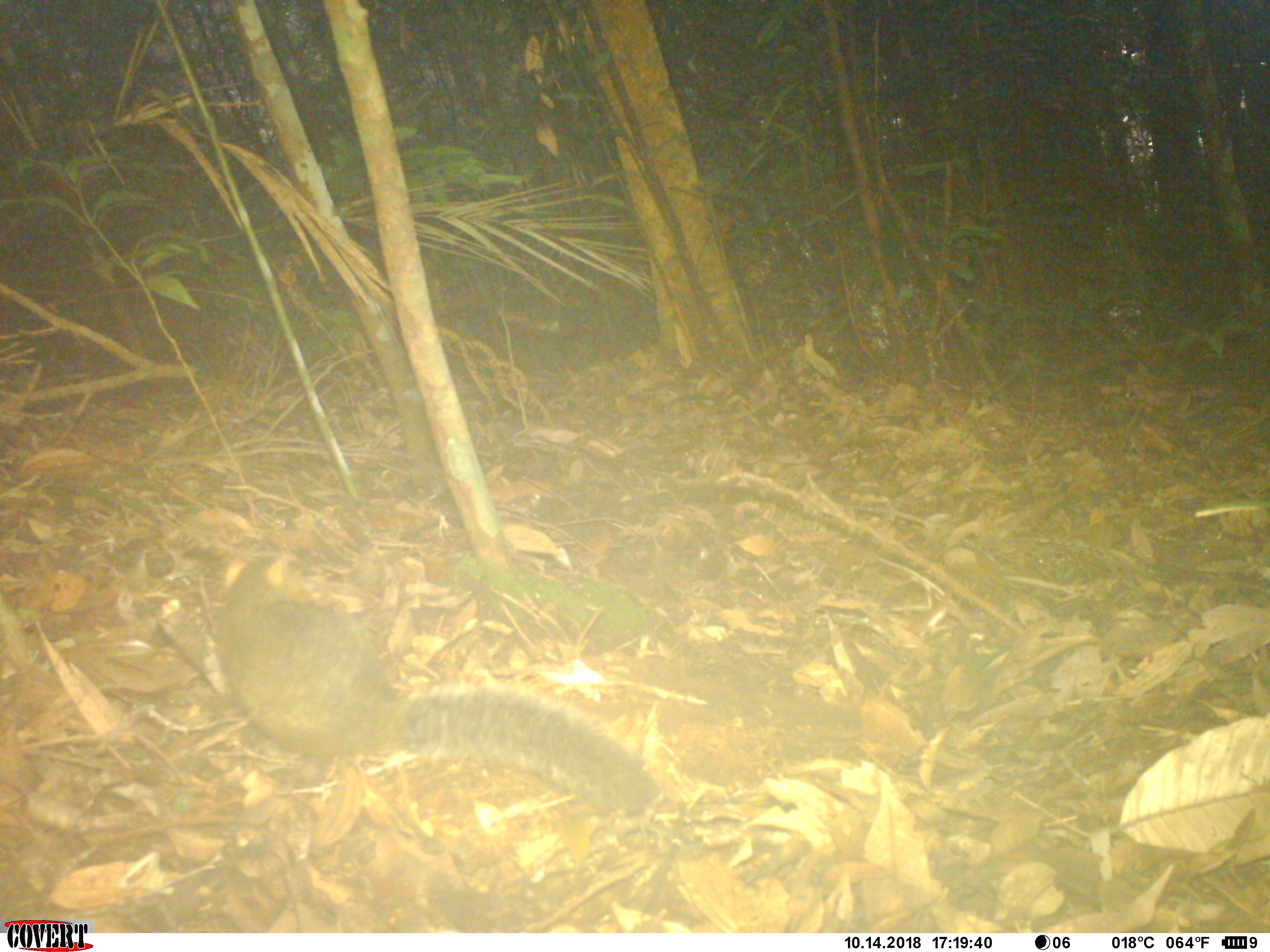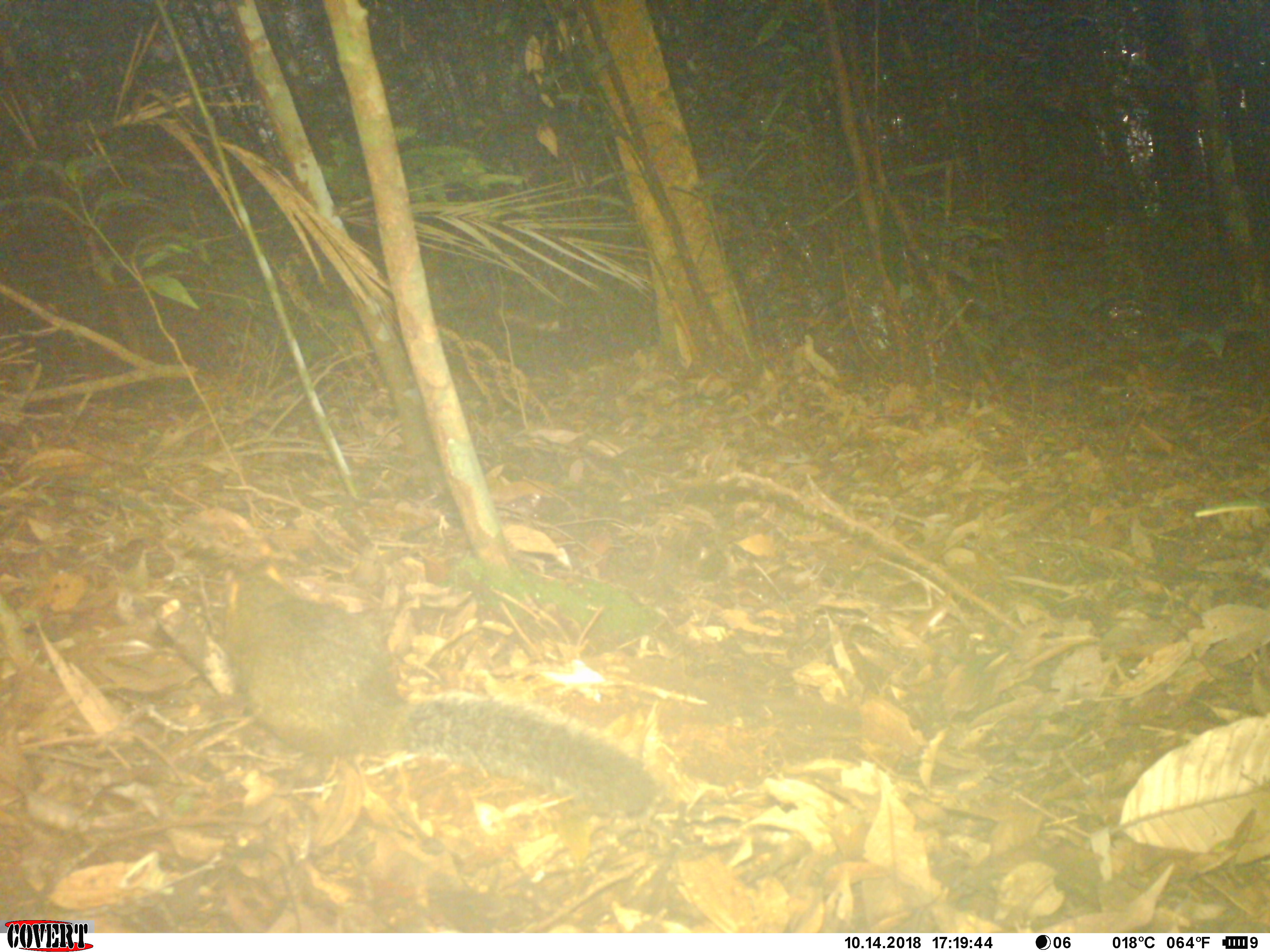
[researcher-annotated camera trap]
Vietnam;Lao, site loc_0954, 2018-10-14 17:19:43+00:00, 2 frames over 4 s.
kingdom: Animalia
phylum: Chordata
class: Mammalia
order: Rodentia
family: Sciuridae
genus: Dremomys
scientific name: Dremomys rufigenis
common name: red-cheeked squirrel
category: red cheeked squirrel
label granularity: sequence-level